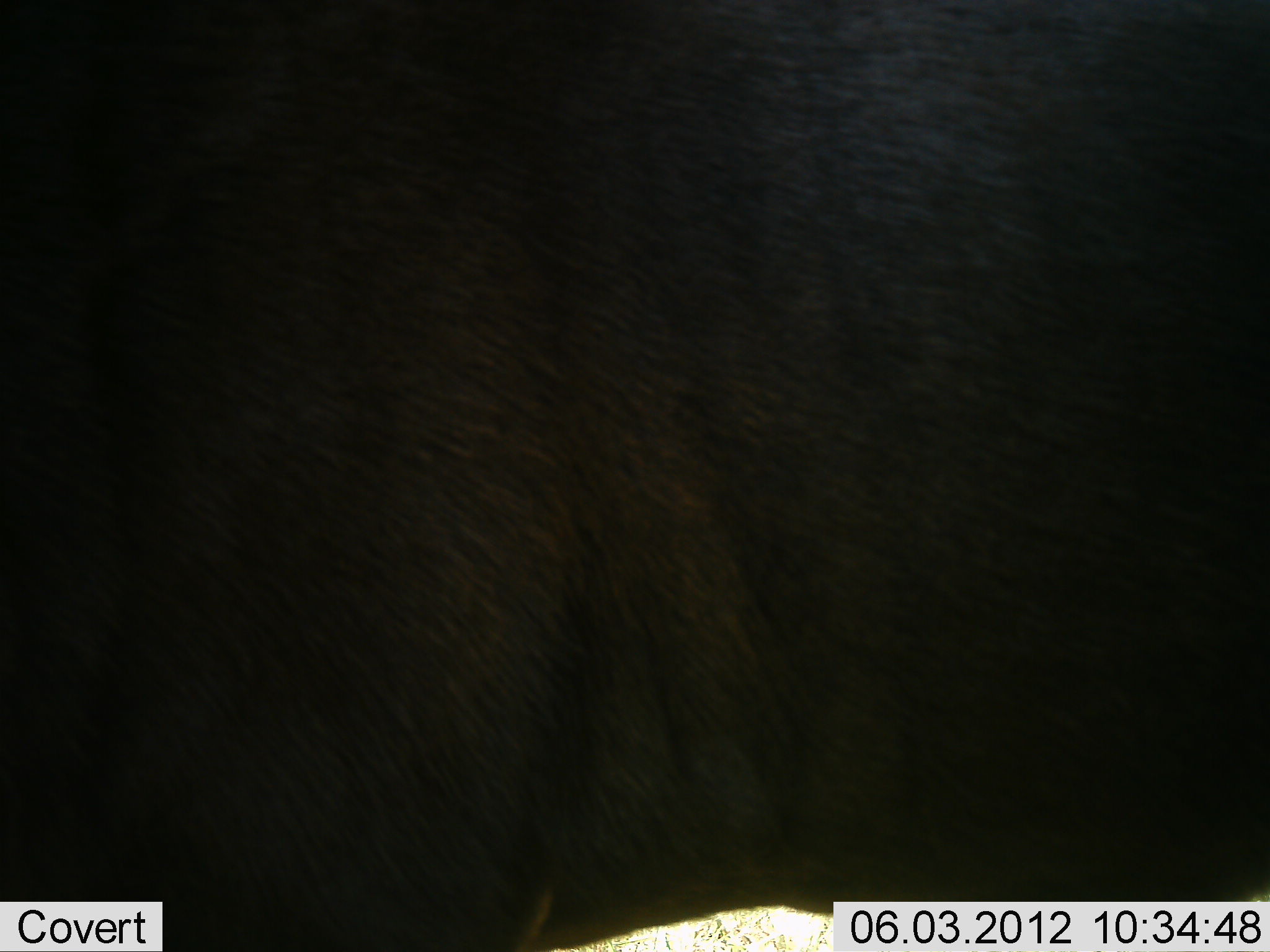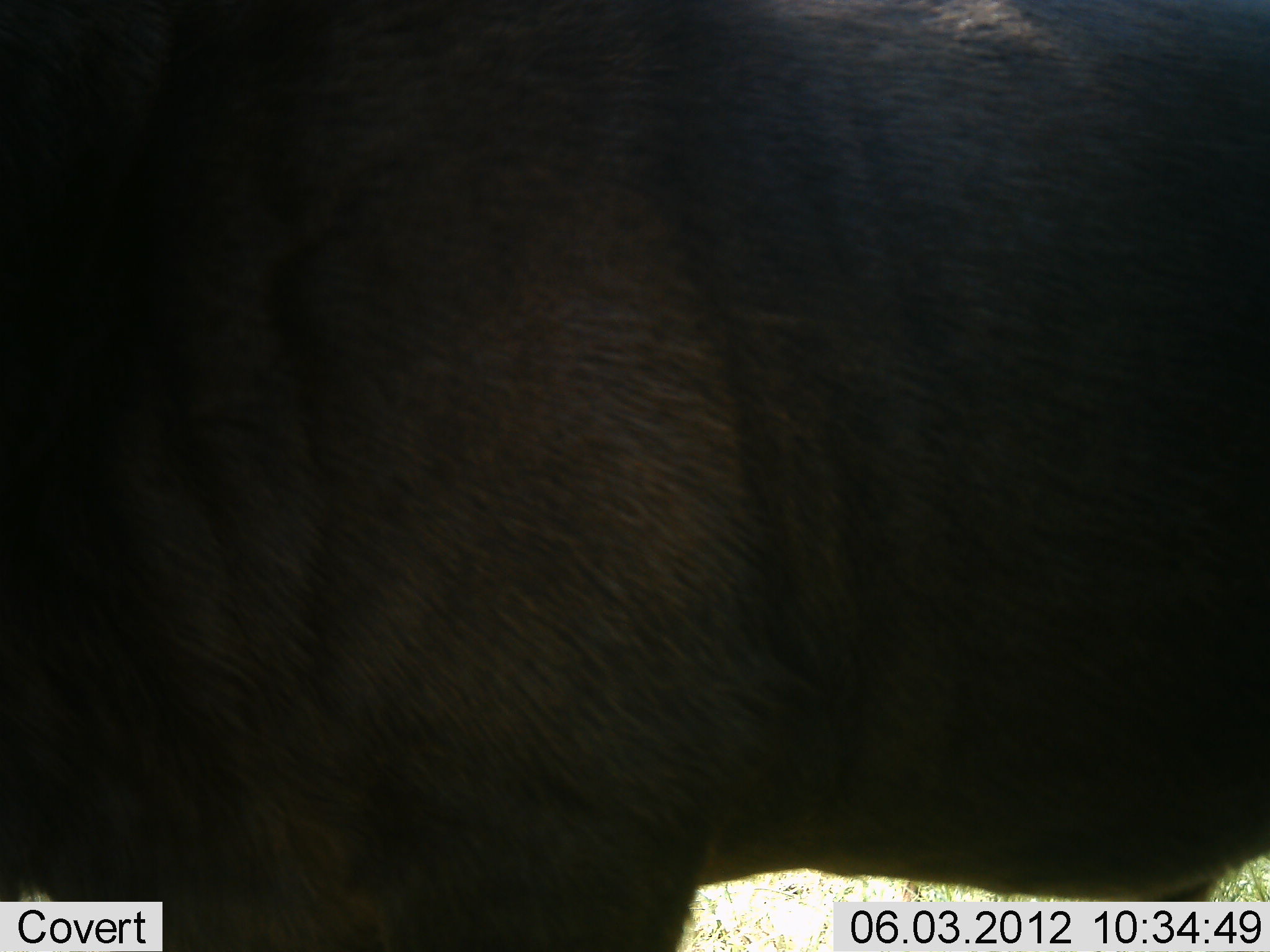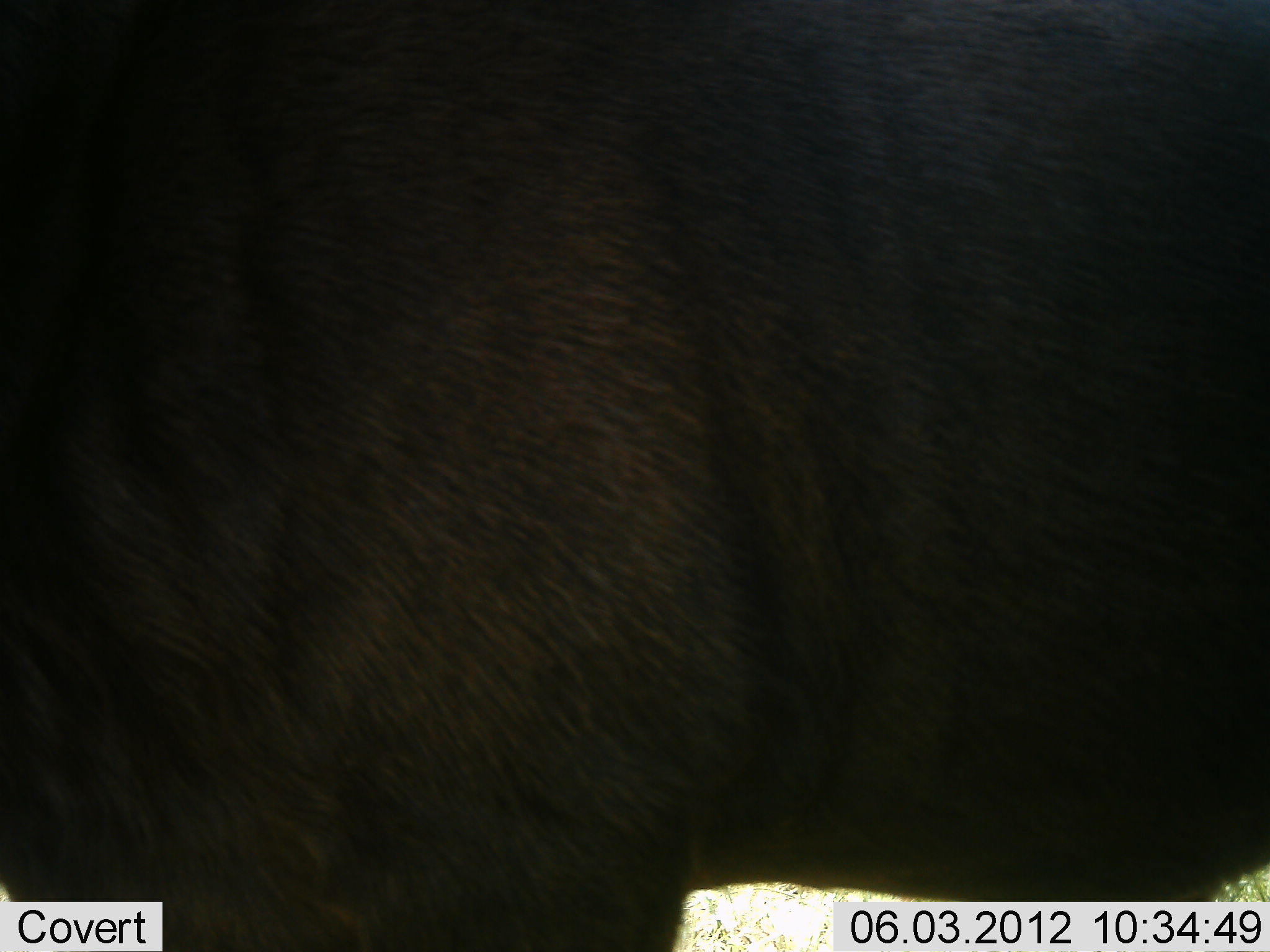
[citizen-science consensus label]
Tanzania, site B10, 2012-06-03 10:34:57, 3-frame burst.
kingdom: Animalia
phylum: Chordata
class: Mammalia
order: Artiodactyla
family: Bovidae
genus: Connochaetes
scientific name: Connochaetes taurinus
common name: blue wildebeest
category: wildebeest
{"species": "wildebeest (blue wildebeest) (Connochaetes taurinus)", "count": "1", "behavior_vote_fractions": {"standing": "100%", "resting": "0%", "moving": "0%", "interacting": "0%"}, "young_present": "0%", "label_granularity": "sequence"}